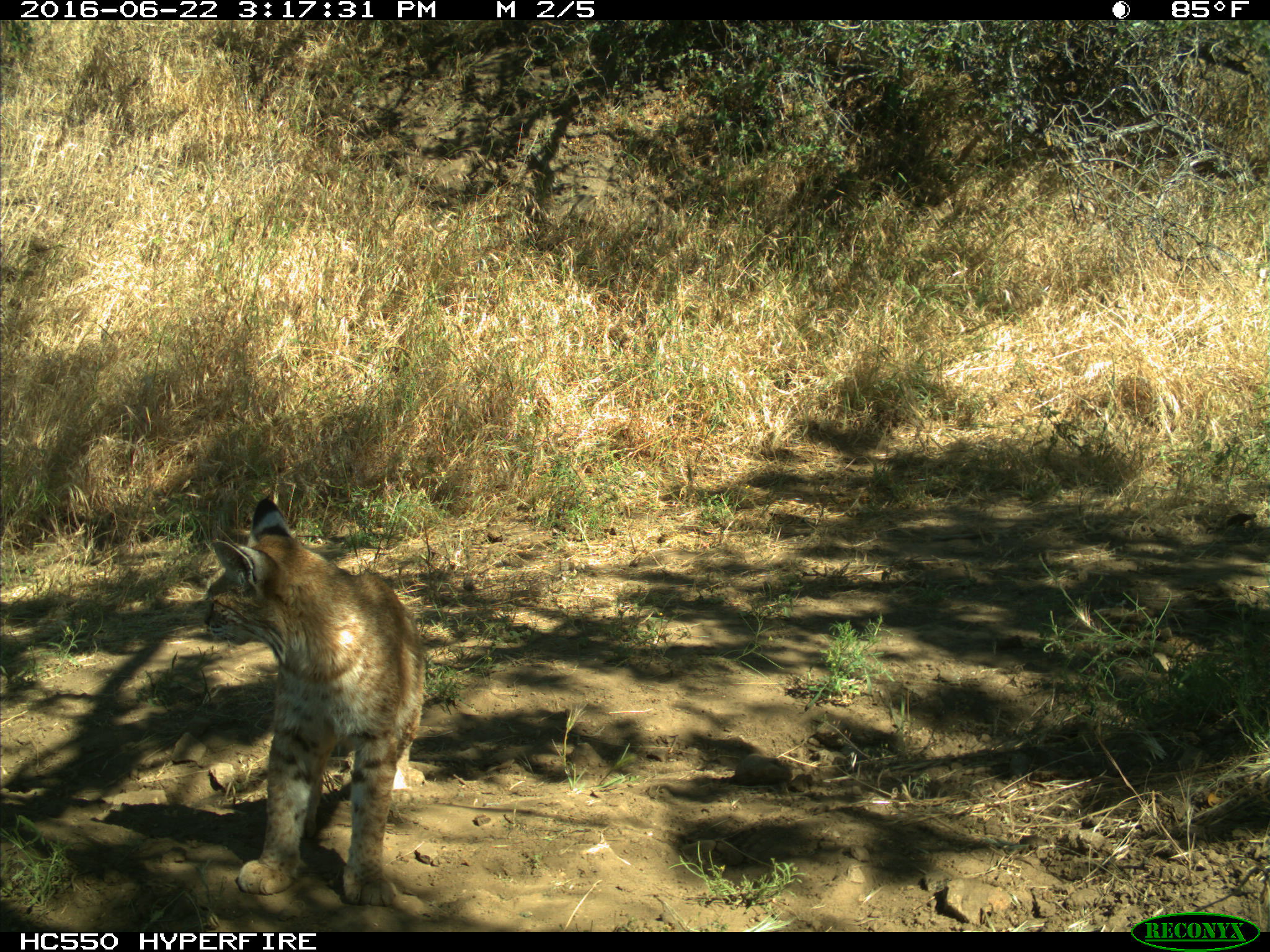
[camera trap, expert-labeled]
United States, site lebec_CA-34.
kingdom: Animalia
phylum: Chordata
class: Mammalia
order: Carnivora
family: Felidae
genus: Lynx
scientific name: Lynx rufus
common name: bobcat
Lynx rufus (bobcat).